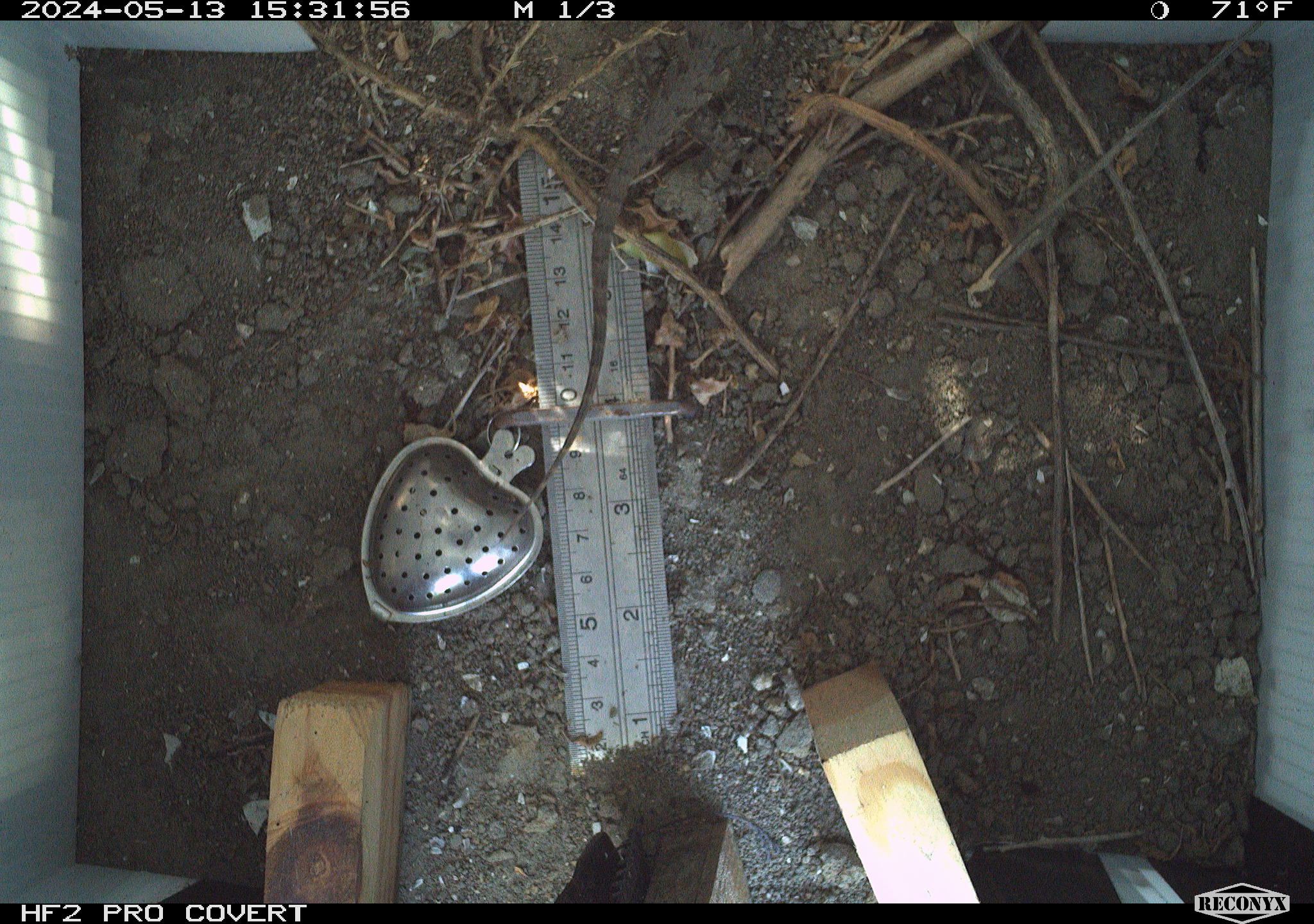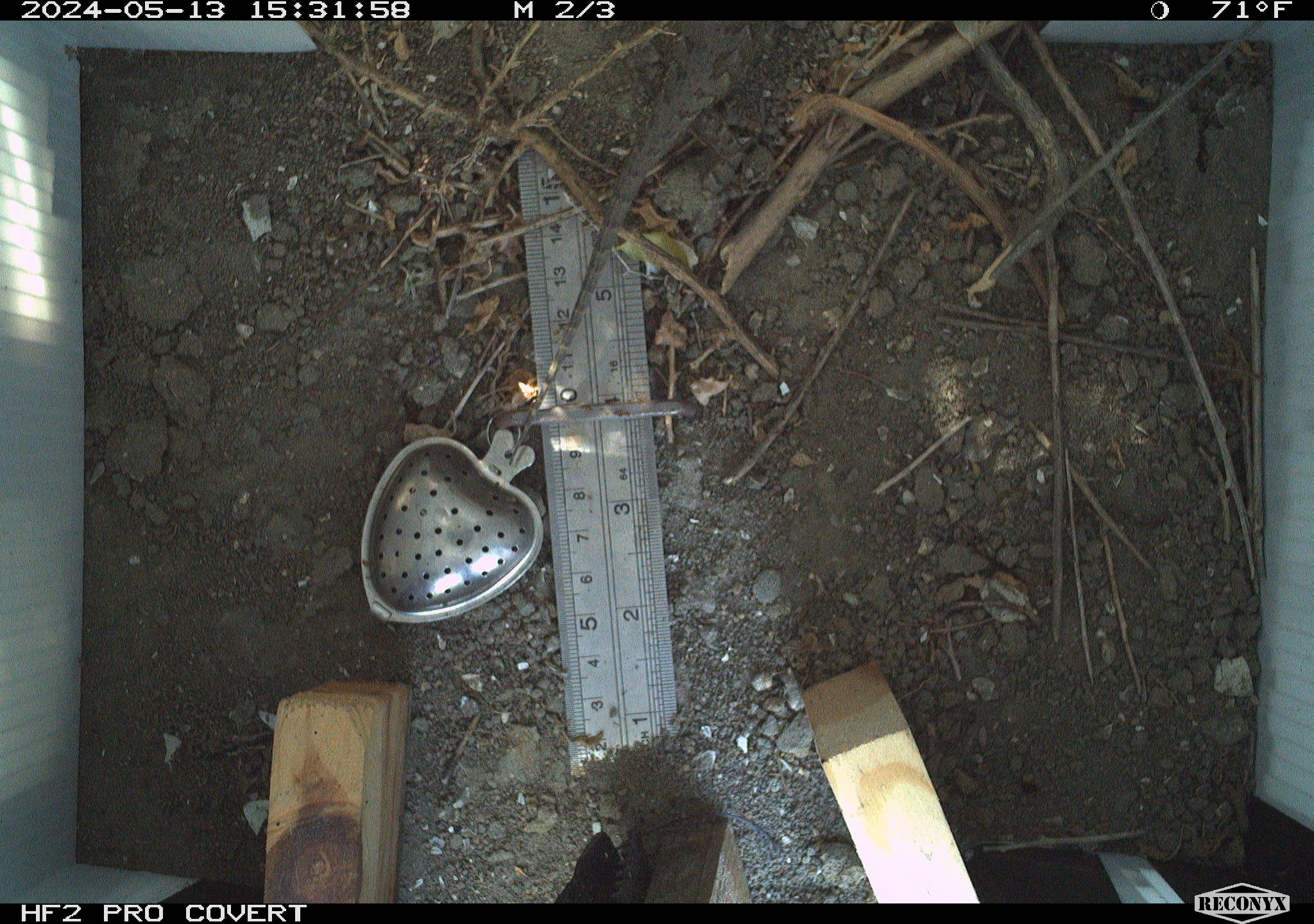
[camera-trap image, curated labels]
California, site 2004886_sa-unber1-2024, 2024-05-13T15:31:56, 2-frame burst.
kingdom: Animalia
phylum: Chordata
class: Reptilia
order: Squamata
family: Phrynosomatidae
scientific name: Phrynosomatidae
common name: phrynosomatid lizards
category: phrynosomatidae family